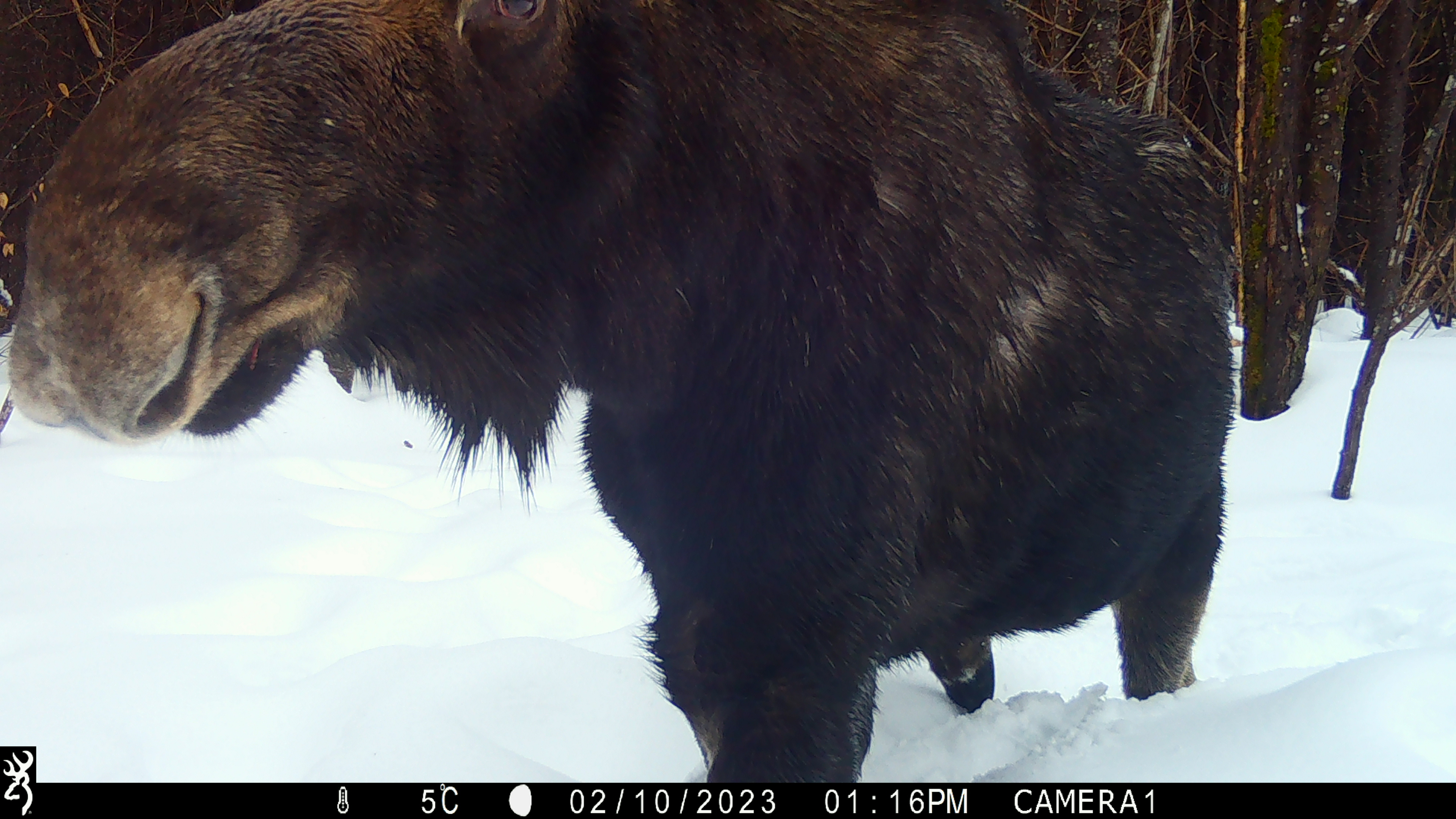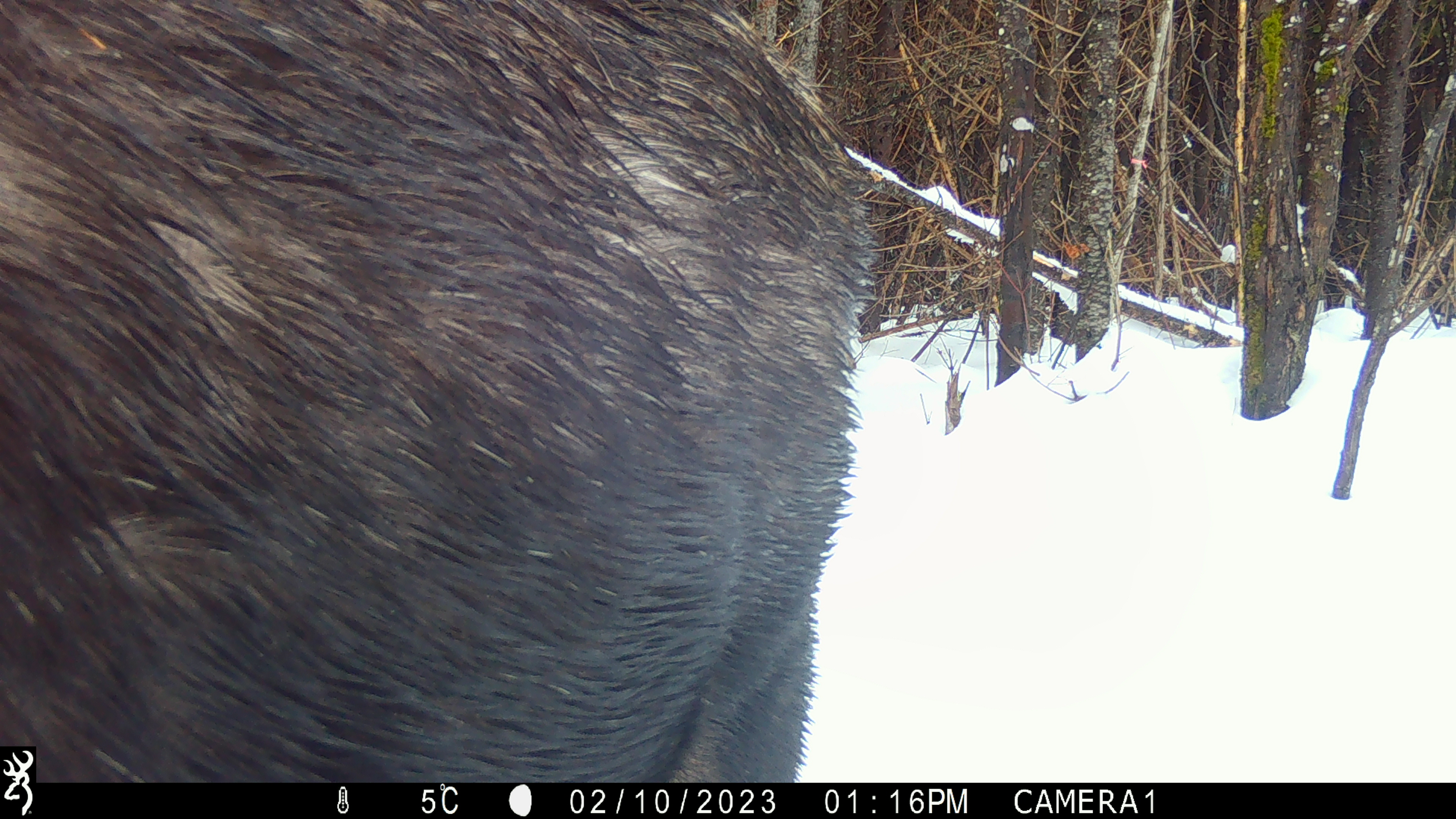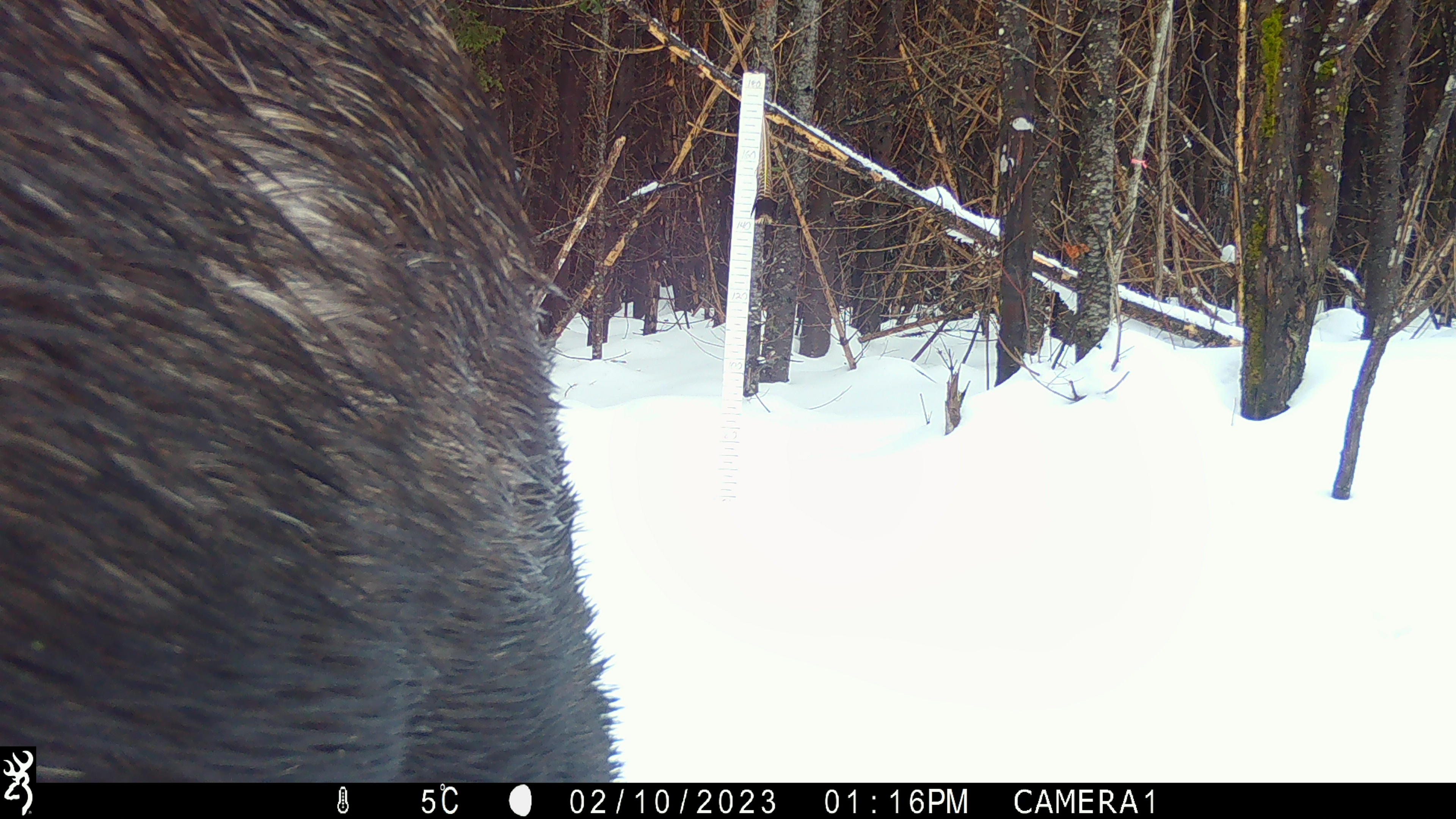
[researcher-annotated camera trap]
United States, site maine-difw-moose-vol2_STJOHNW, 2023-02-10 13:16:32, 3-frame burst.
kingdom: Animalia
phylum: Chordata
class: Mammalia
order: Artiodactyla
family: Cervidae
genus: Alces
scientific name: Alces alces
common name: moose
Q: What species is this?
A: Moose (Alces alces).